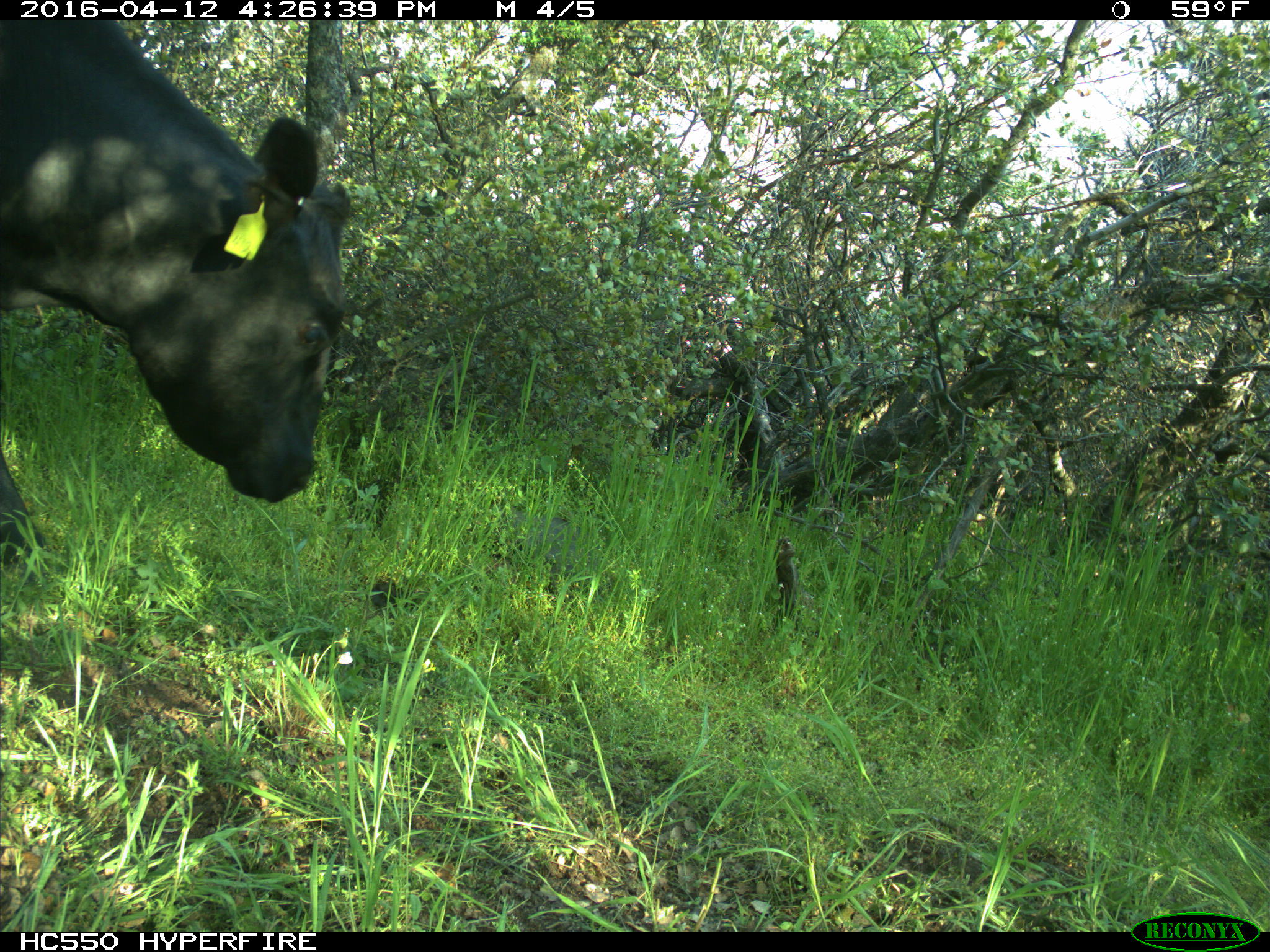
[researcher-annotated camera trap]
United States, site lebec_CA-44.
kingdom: Animalia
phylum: Chordata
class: Mammalia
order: Artiodactyla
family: Bovidae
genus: Bos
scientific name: Bos taurus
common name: domestic cow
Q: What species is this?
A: Bos taurus (domestic cow).